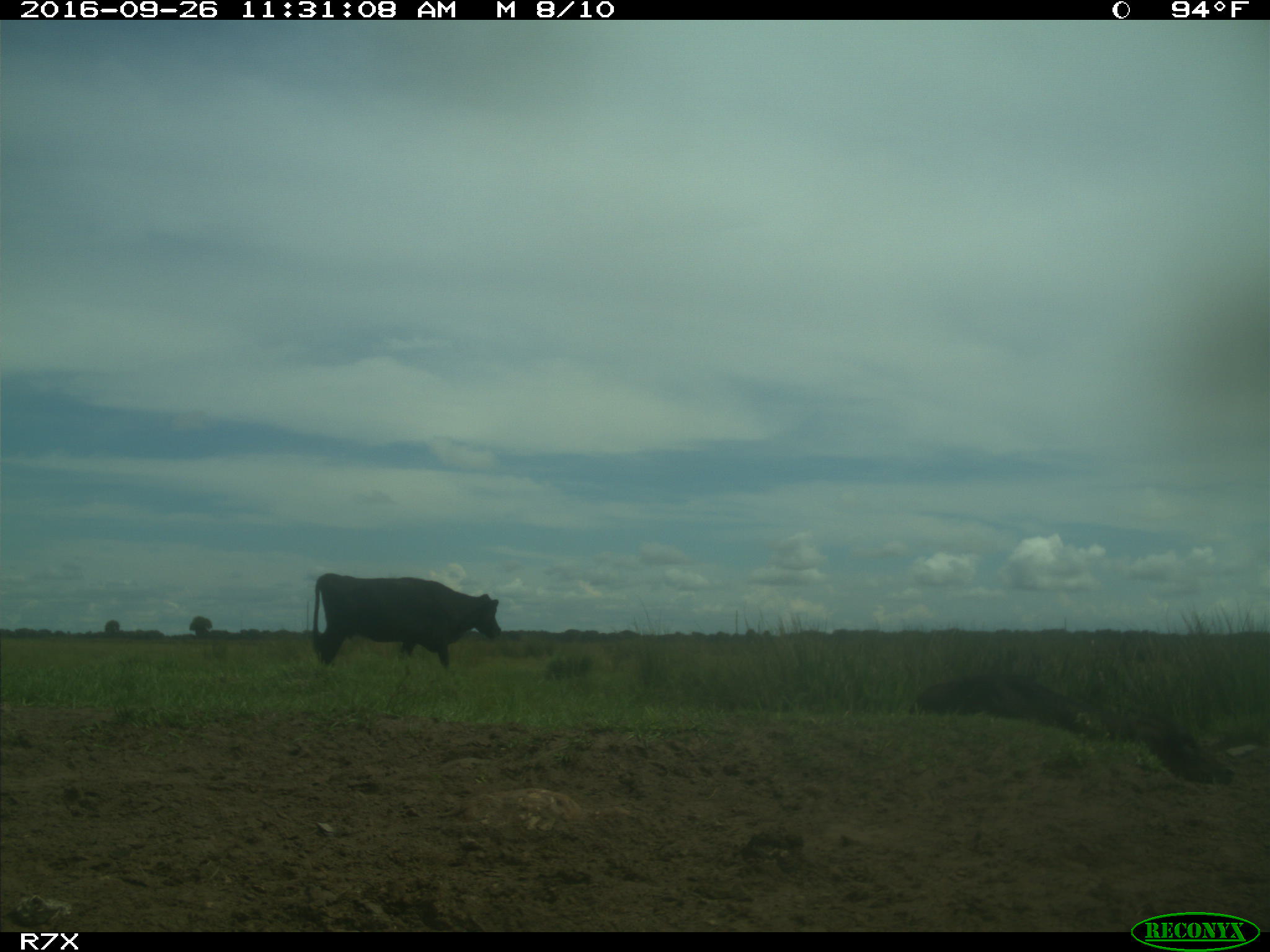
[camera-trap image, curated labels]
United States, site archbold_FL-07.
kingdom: Animalia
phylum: Chordata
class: Mammalia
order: Artiodactyla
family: Bovidae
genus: Bos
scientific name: Bos taurus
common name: domestic cow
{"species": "Bos taurus (domestic cow)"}